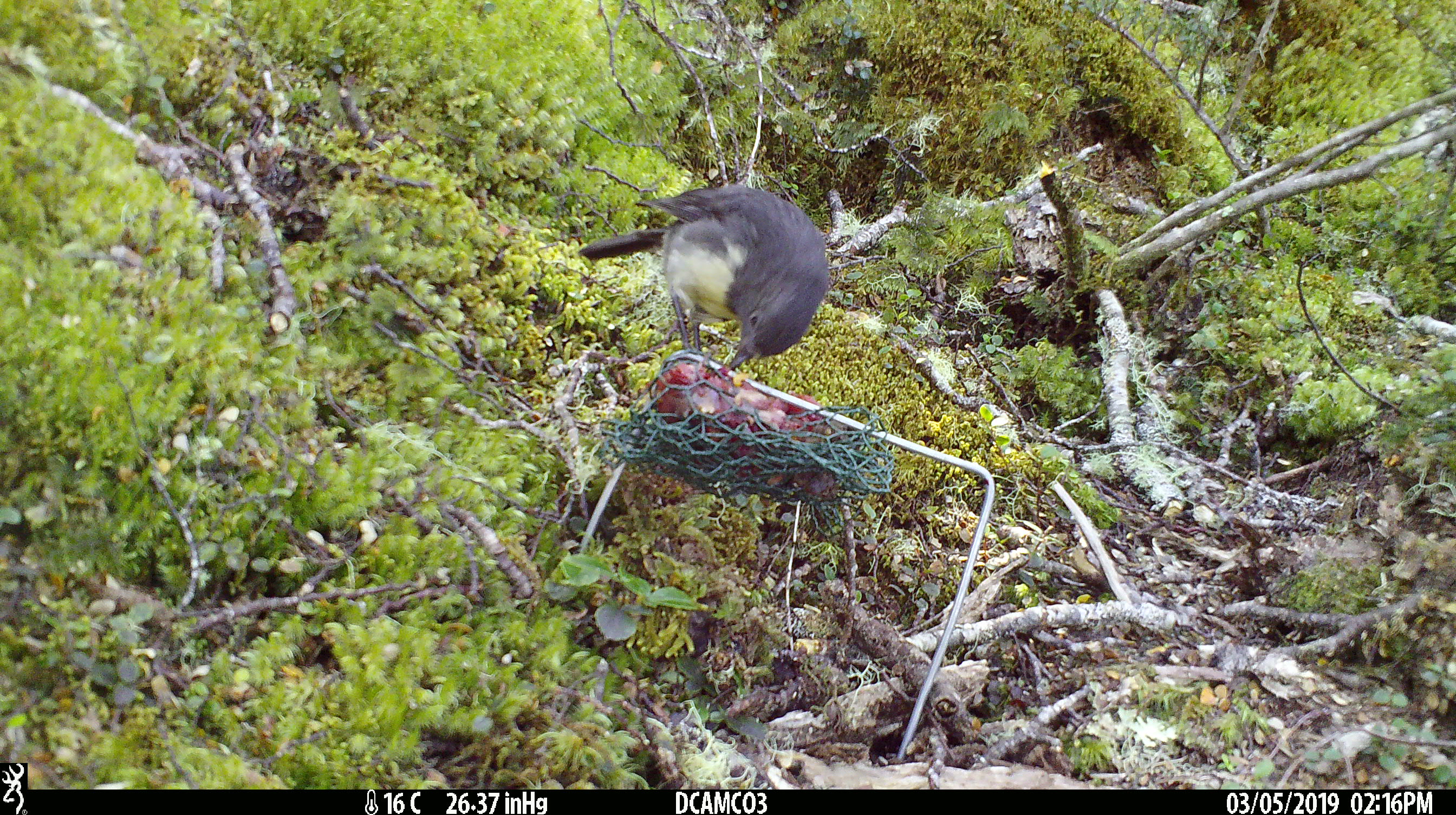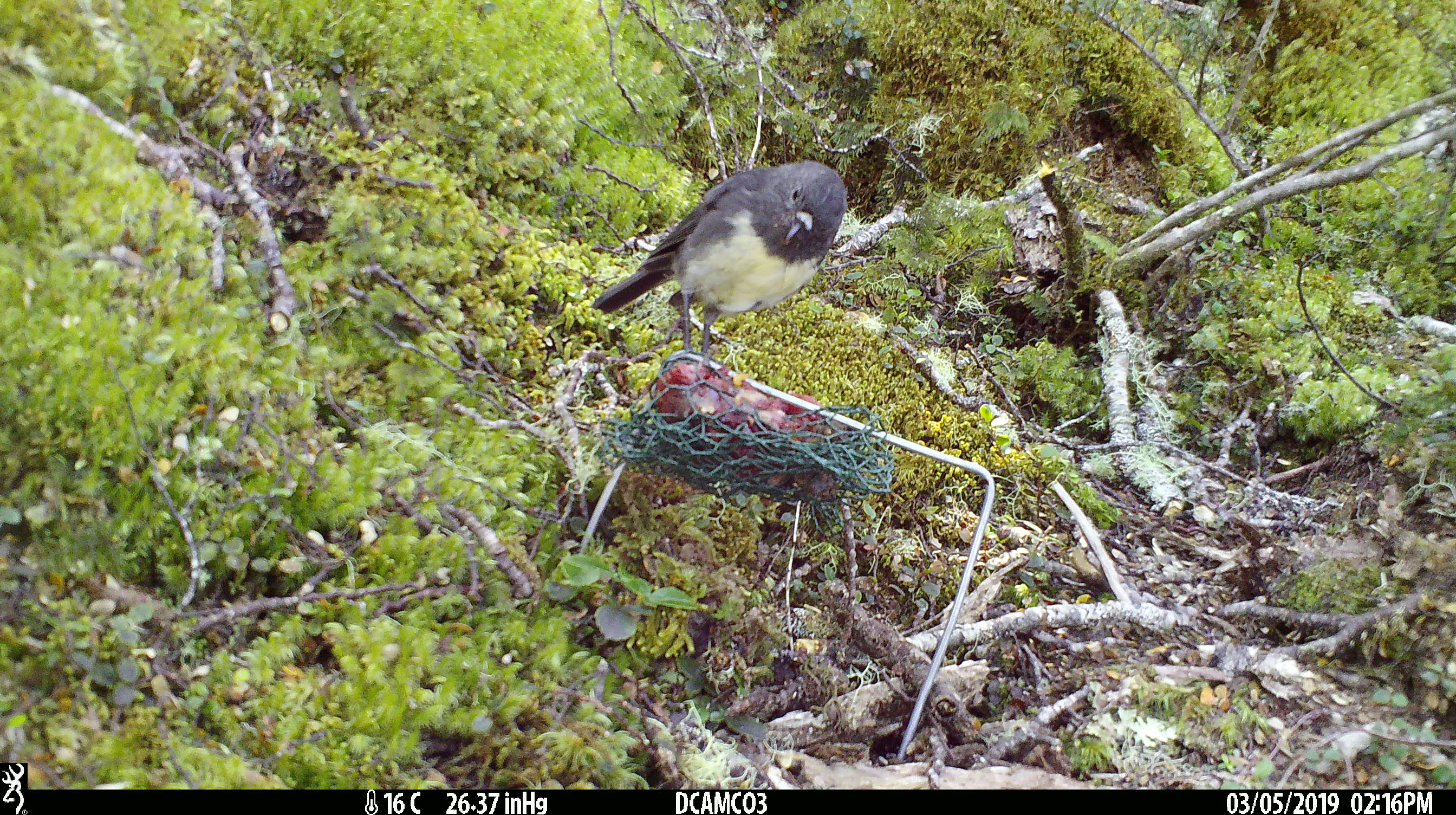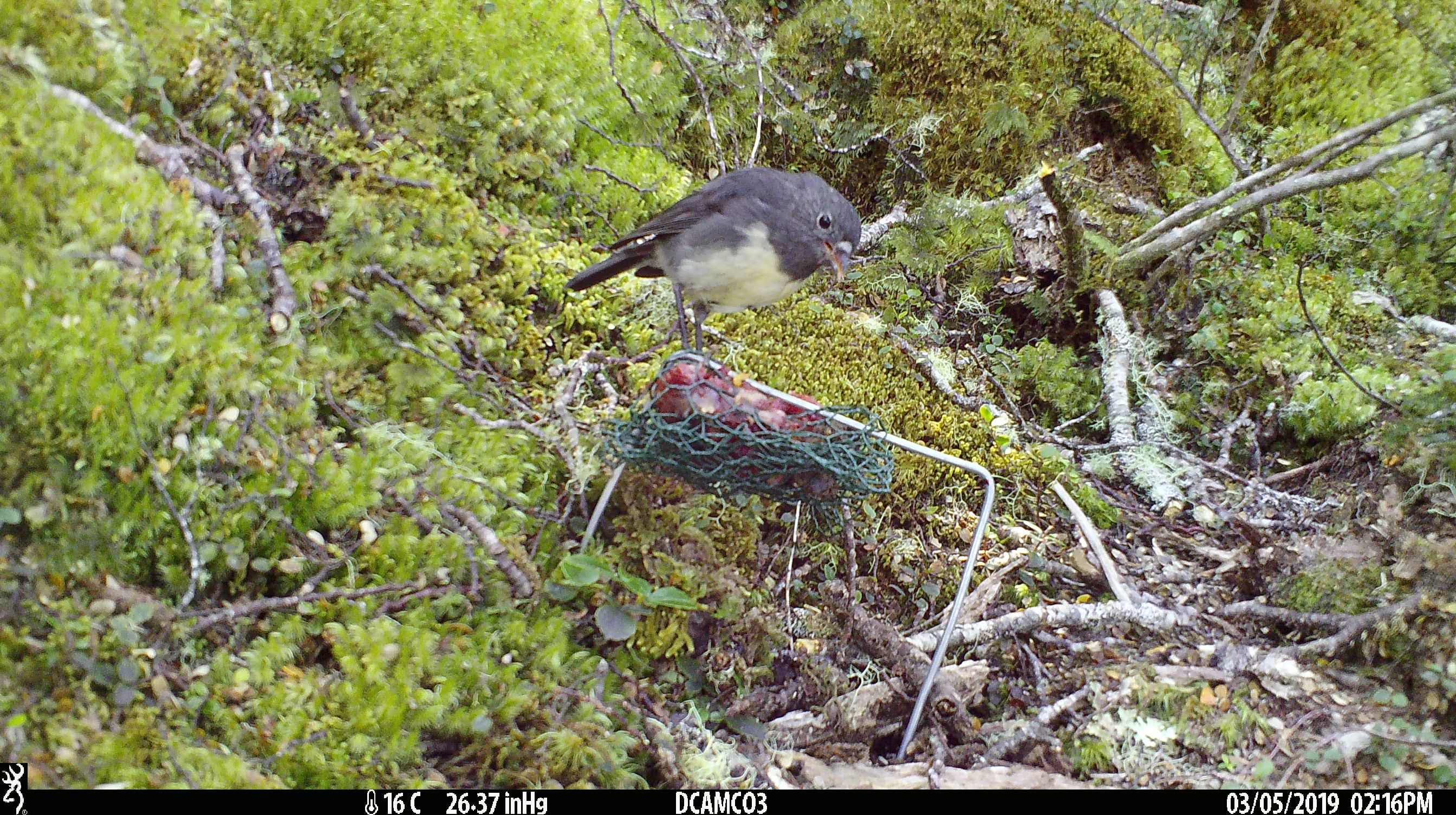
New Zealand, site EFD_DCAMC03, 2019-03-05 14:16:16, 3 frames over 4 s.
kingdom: Animalia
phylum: Chordata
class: Aves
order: Passeriformes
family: Petroicidae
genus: Petroica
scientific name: Petroica australis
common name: new zealand robin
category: robin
Robin (new zealand robin) (Petroica australis).